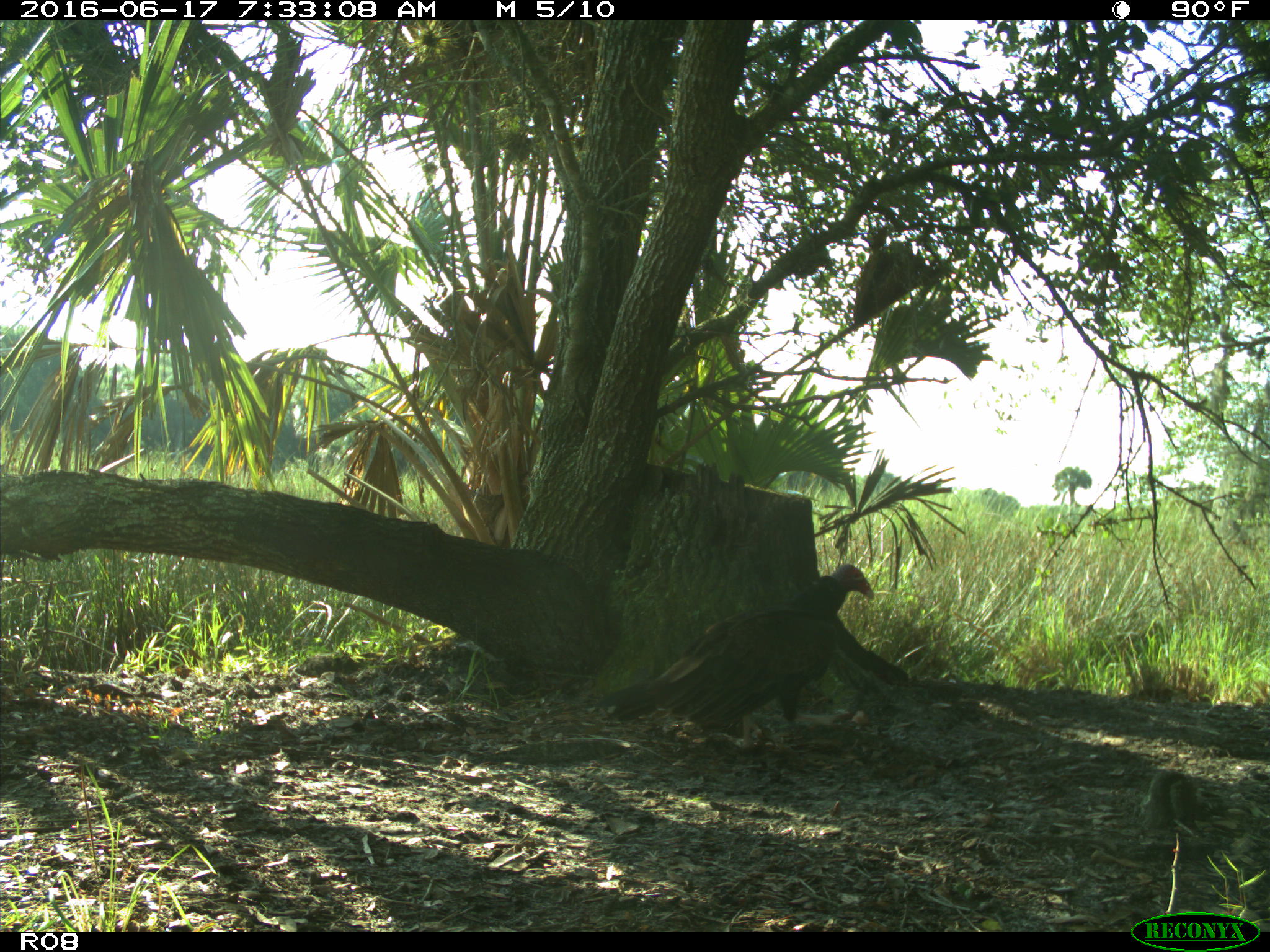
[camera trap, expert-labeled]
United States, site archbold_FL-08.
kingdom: Animalia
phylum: Chordata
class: Aves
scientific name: Aves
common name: birds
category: unidentified bird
Unidentified bird (birds) (Aves).